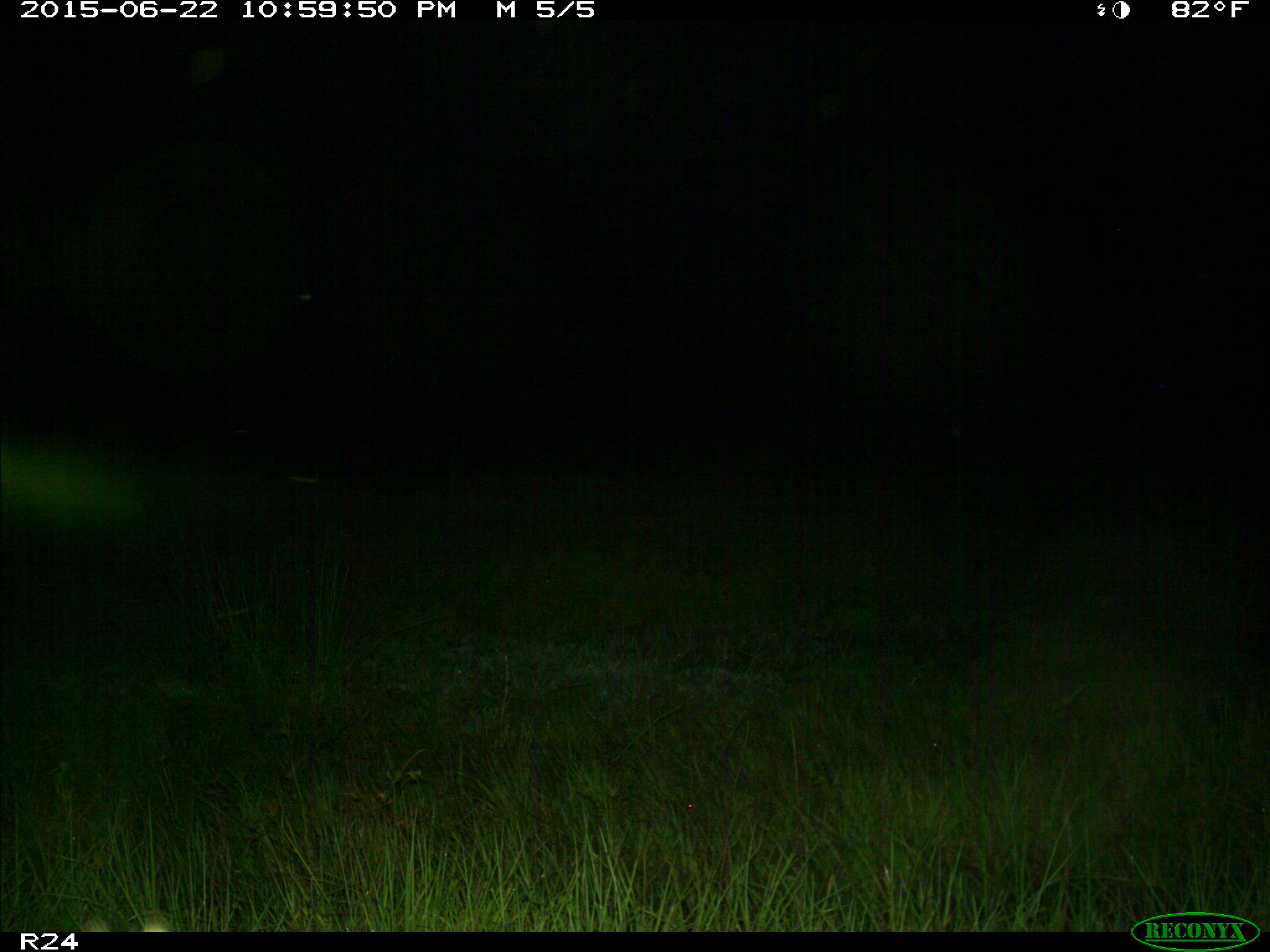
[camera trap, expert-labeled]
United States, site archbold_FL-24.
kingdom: Animalia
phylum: Chordata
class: Mammalia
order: Artiodactyla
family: Bovidae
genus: Bos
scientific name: Bos taurus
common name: domestic cow